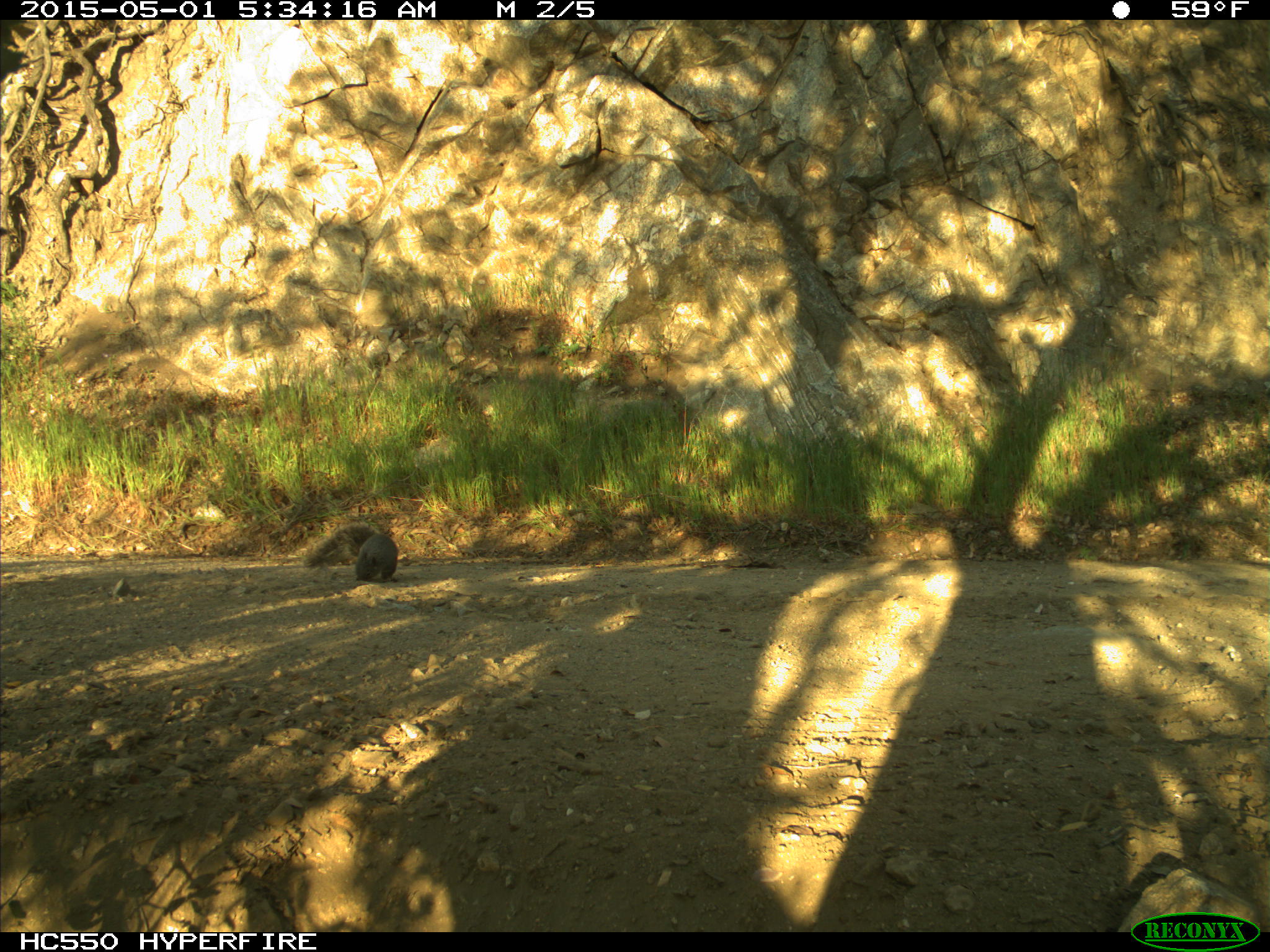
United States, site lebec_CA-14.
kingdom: Animalia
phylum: Chordata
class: Mammalia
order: Rodentia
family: Sciuridae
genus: Sciurus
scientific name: Sciurus carolinensis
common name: eastern gray squirrel